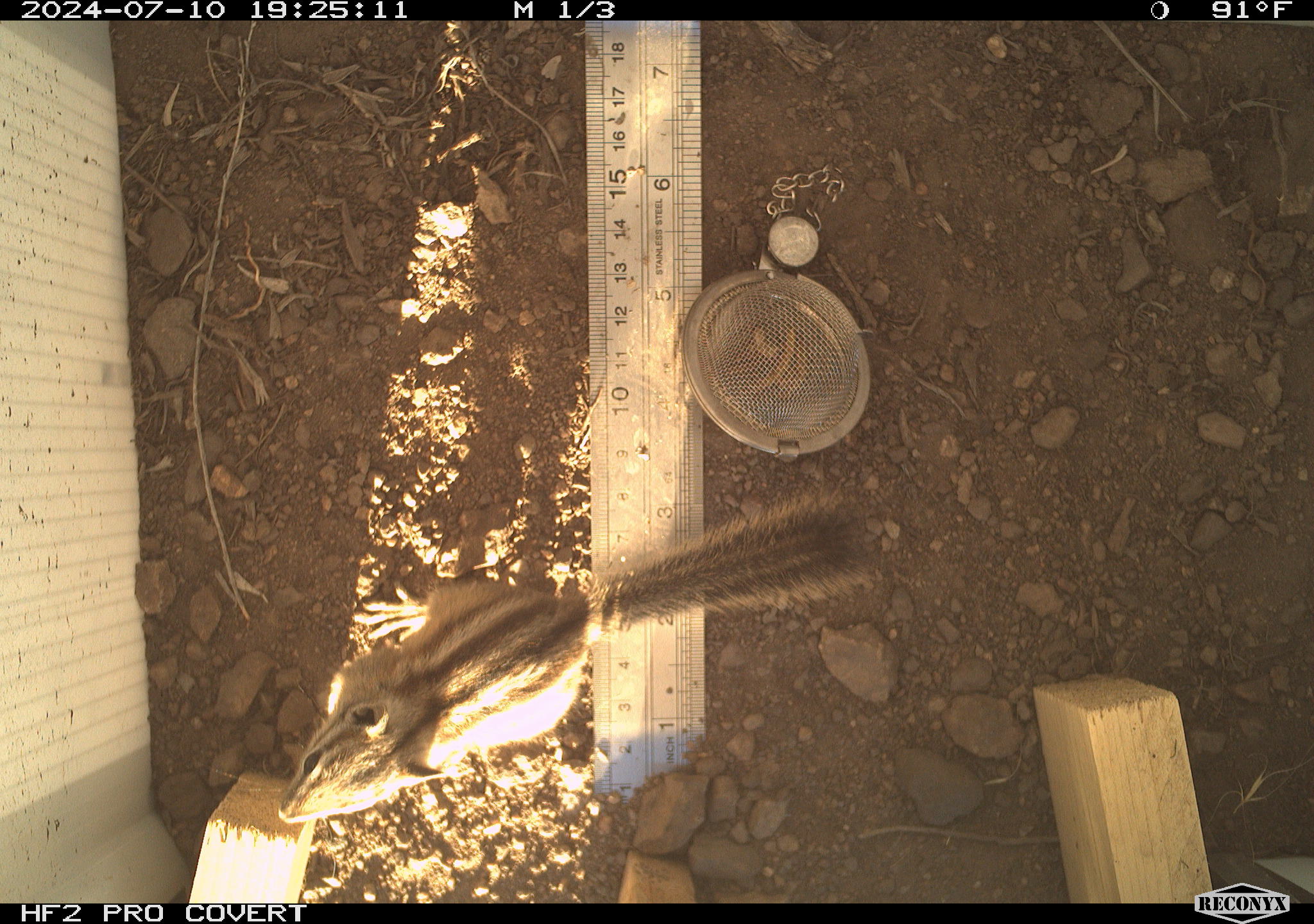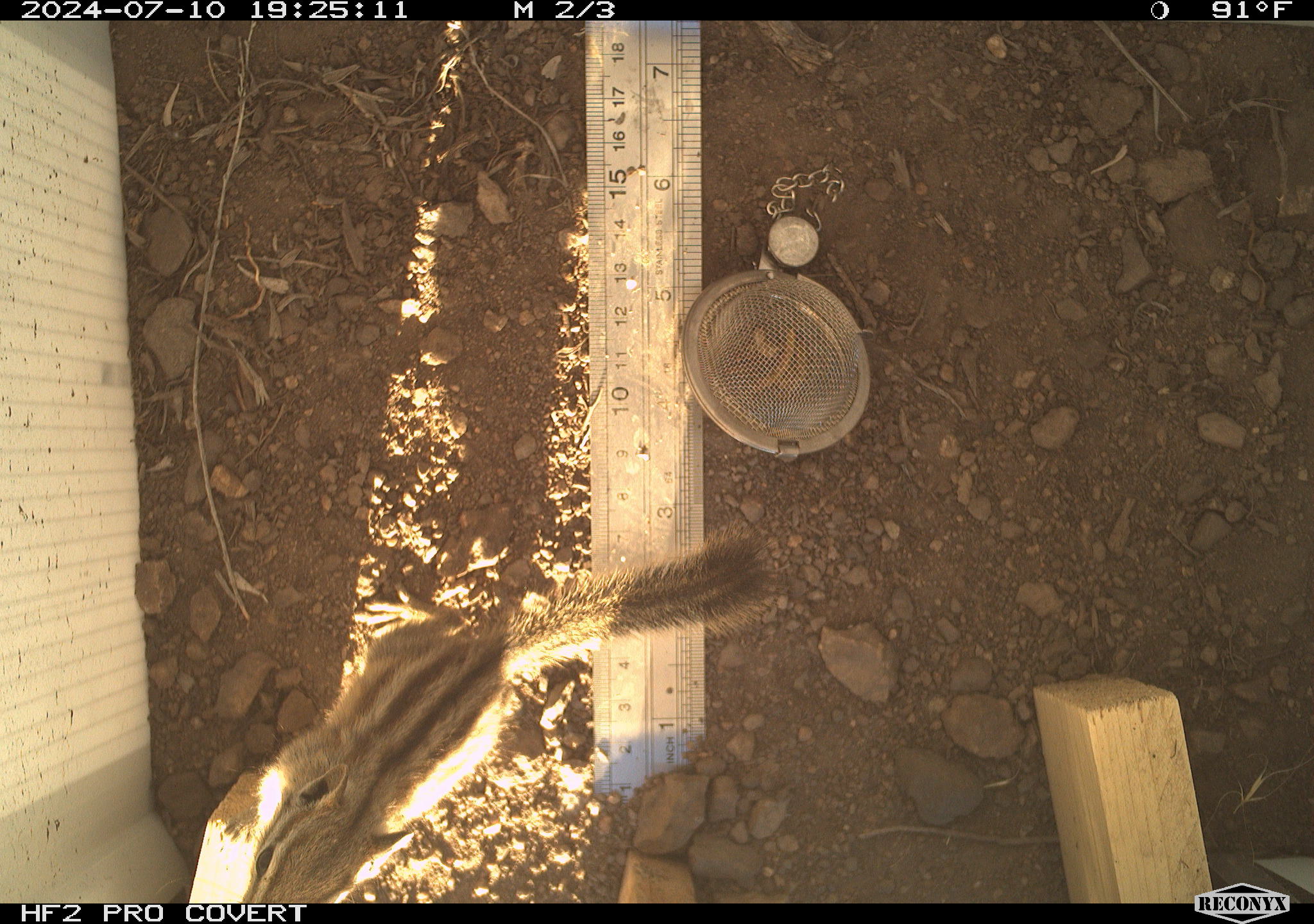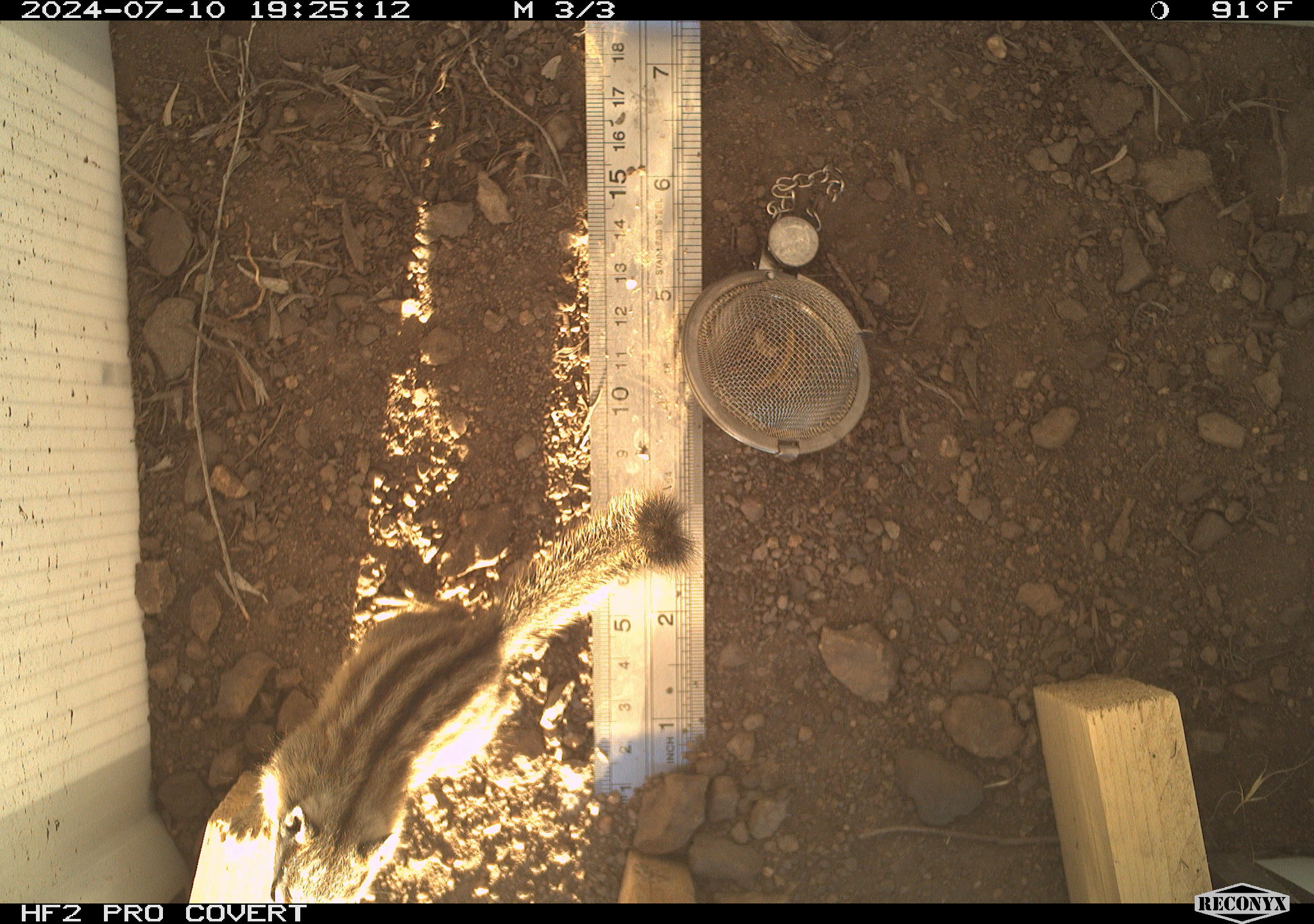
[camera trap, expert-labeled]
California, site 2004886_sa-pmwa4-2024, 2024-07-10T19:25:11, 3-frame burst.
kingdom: Animalia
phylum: Chordata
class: Mammalia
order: Rodentia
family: Sciuridae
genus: Neotamias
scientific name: Neotamias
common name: western chipmunks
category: neotamias species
Neotamias species (western chipmunks) (Neotamias).